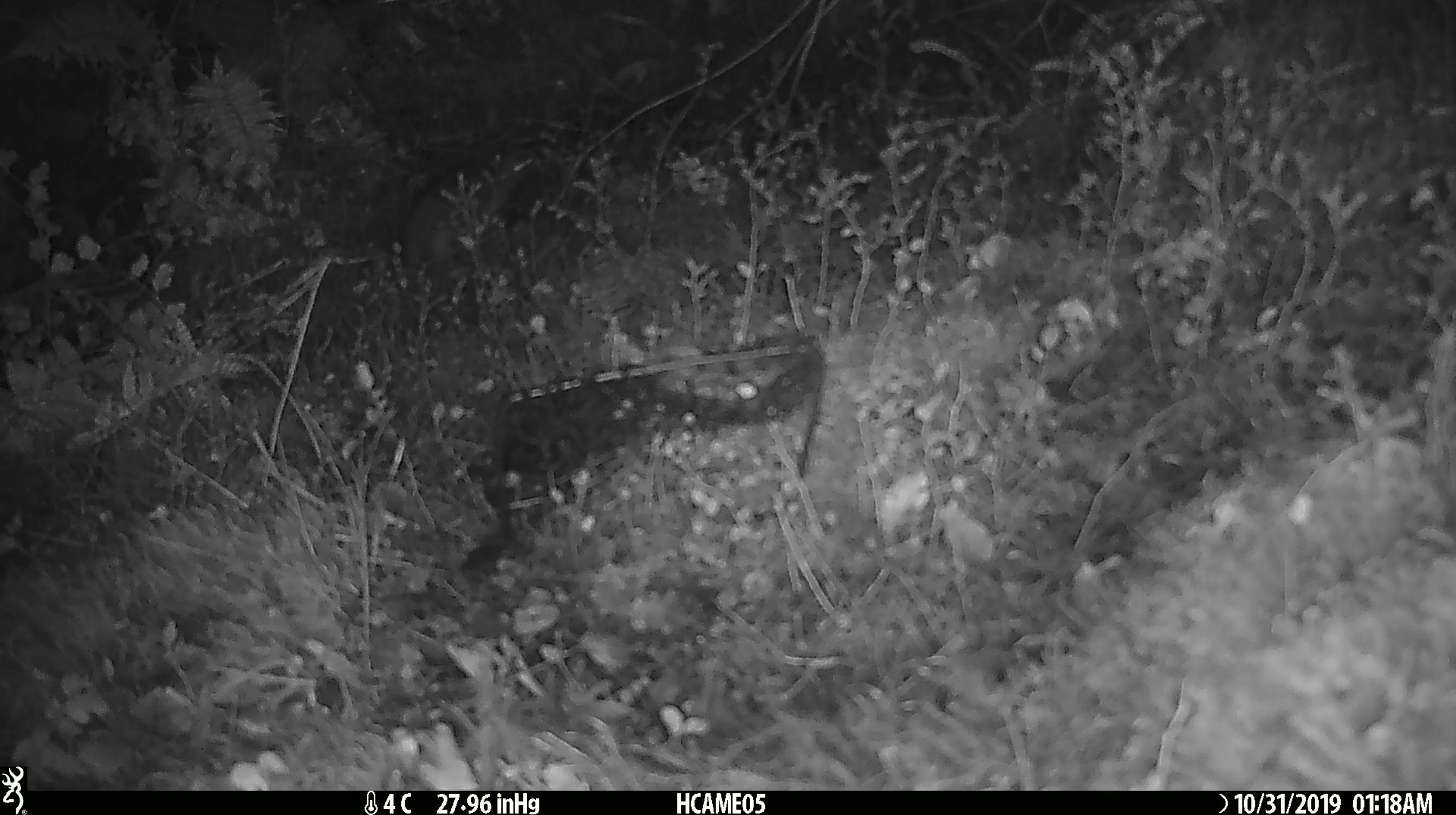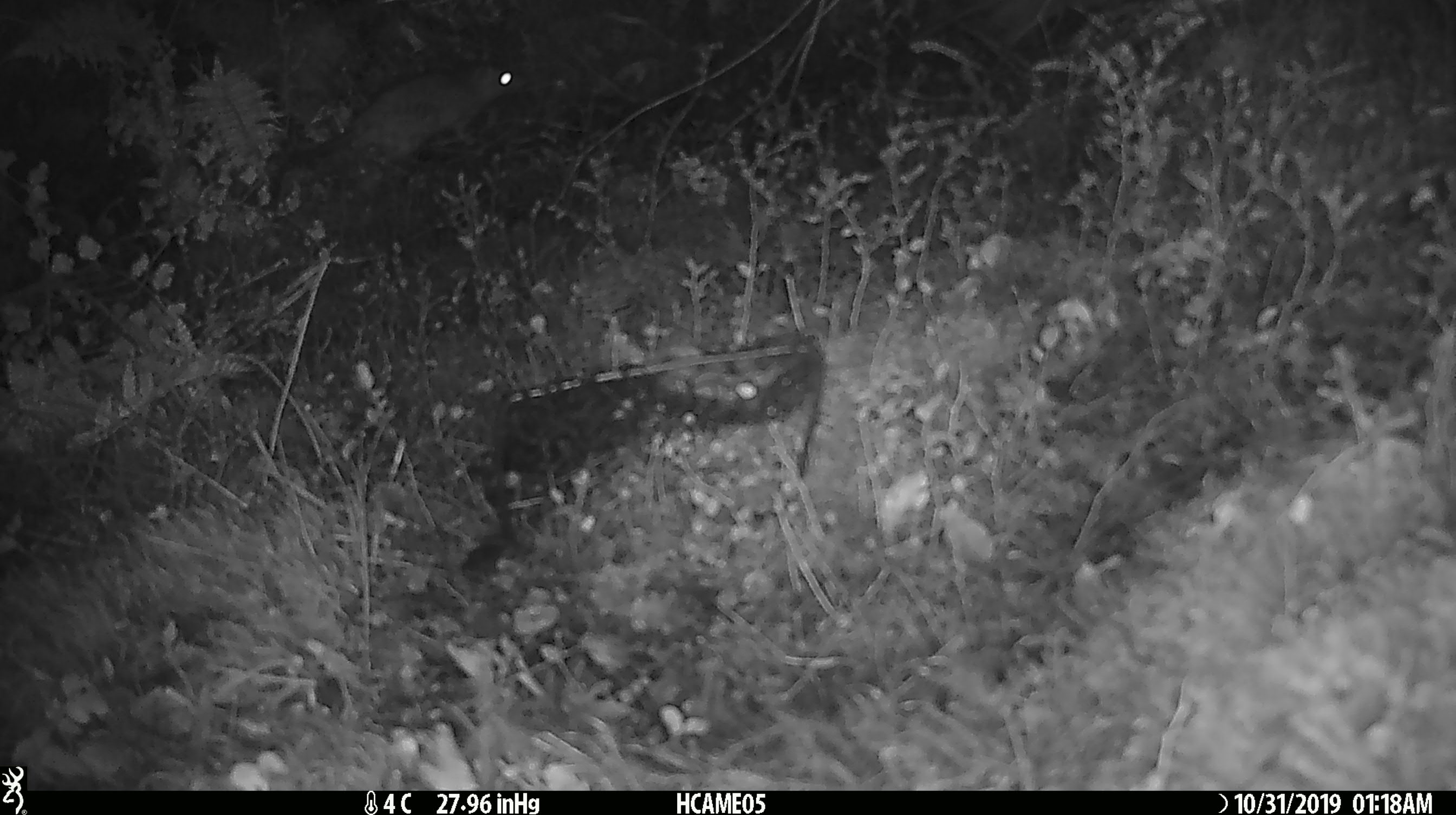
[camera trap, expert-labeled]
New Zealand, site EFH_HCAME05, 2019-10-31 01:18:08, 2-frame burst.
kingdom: Animalia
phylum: Chordata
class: Mammalia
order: Rodentia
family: Muridae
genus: Mus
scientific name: Mus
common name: mouse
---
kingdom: Animalia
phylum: Chordata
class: Mammalia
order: Rodentia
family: Muridae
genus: Rattus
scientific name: Rattus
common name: rat